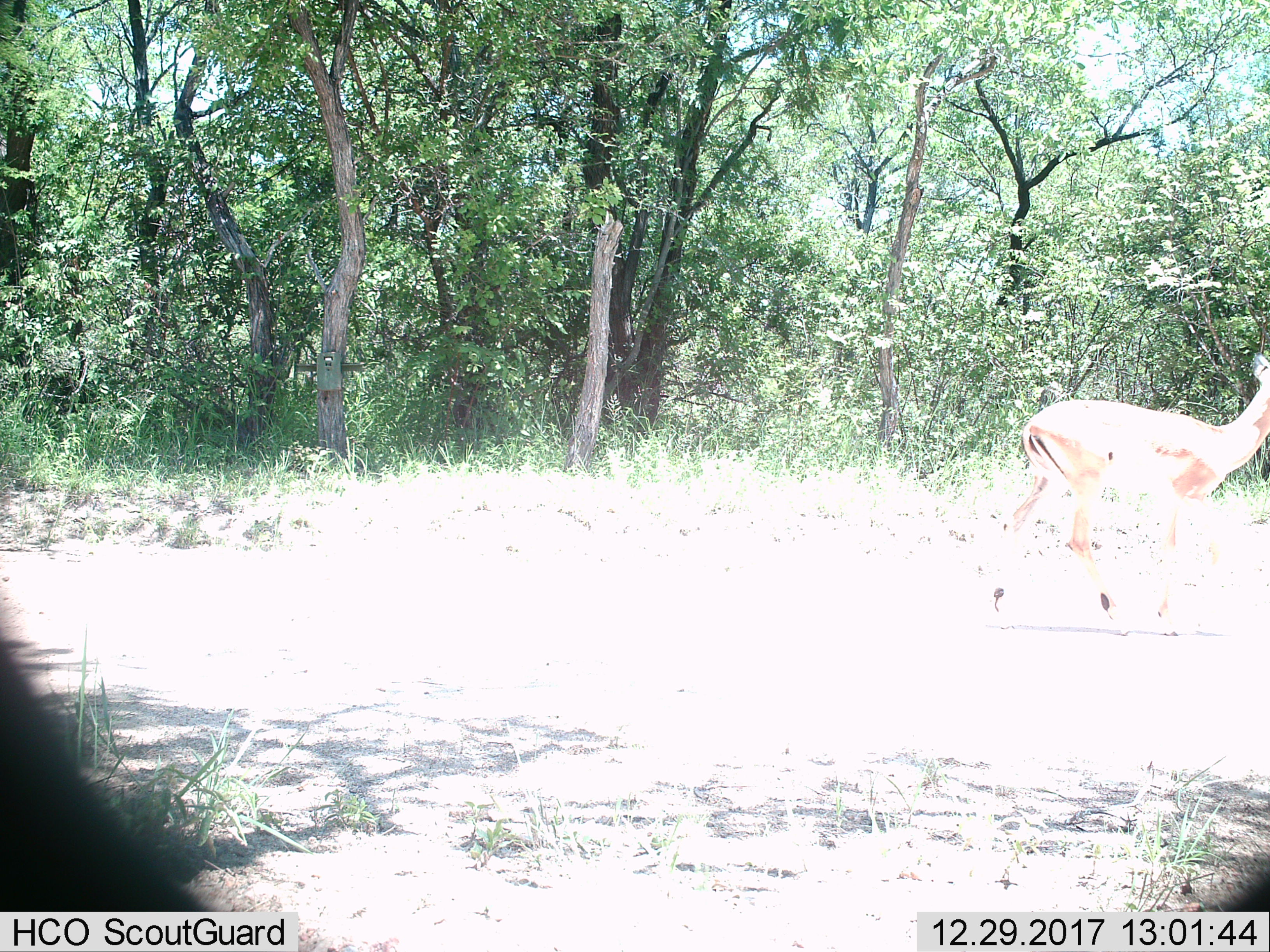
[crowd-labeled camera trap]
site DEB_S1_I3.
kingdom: Animalia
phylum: Chordata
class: Mammalia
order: Artiodactyla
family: Bovidae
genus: Aepyceros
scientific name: Aepyceros melampus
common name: impala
Impala (Aepyceros melampus), count 1. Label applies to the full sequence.